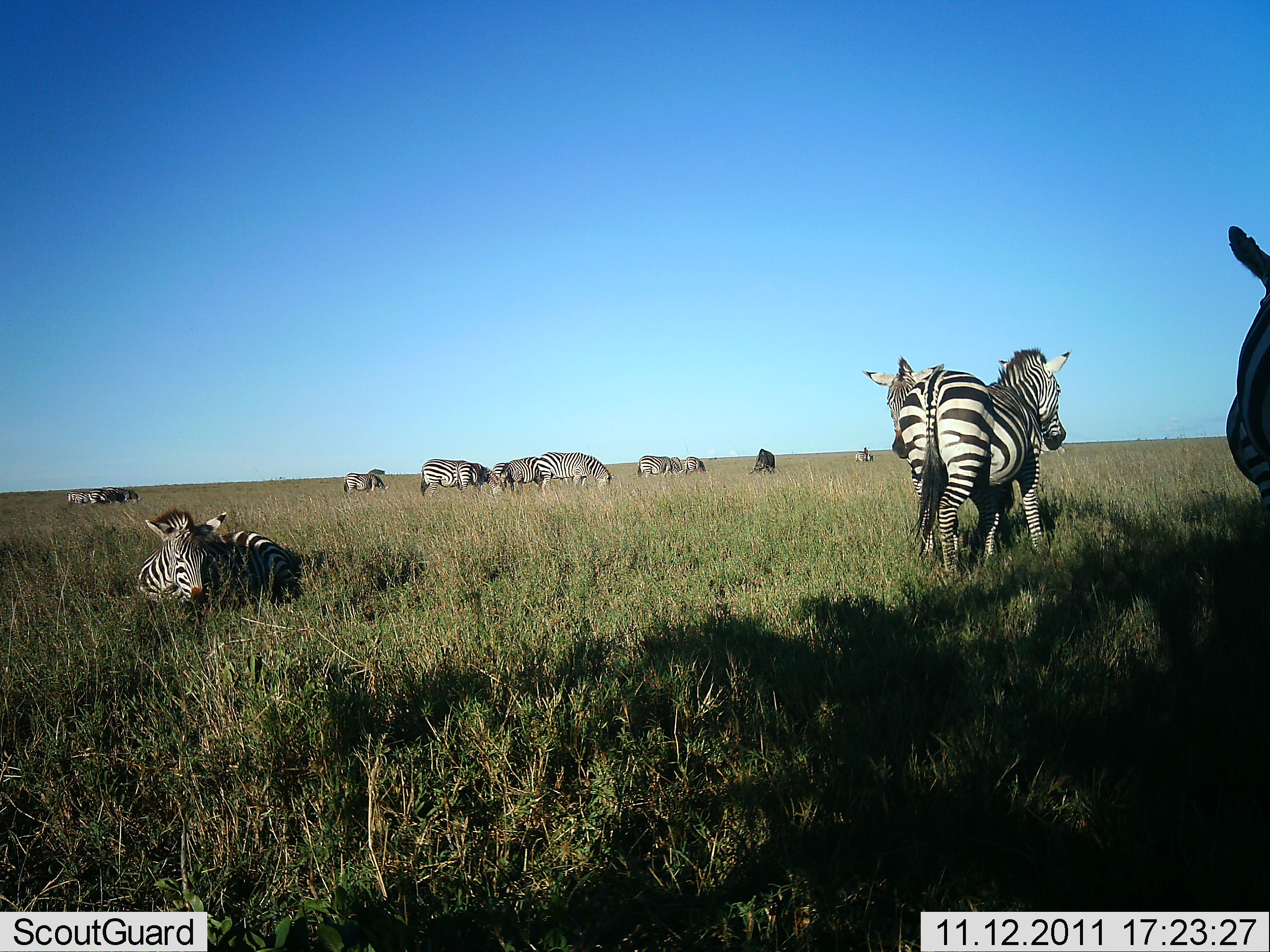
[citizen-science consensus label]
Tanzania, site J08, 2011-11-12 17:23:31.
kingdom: Animalia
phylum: Chordata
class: Mammalia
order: Perissodactyla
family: Equidae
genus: Equus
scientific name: Equus quagga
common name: plains zebra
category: zebra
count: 11-50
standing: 57%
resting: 93%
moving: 21%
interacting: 21%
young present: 7%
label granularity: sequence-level